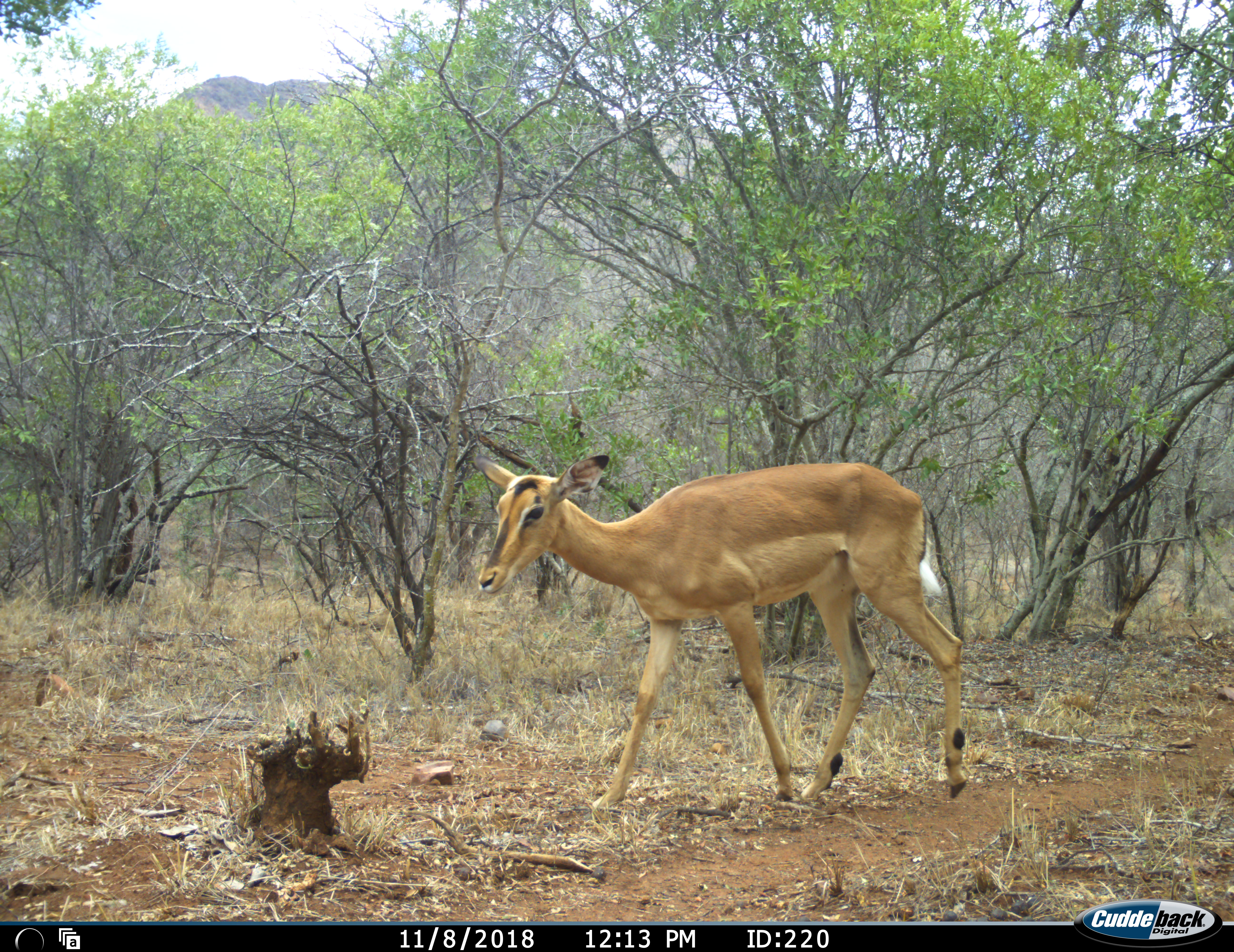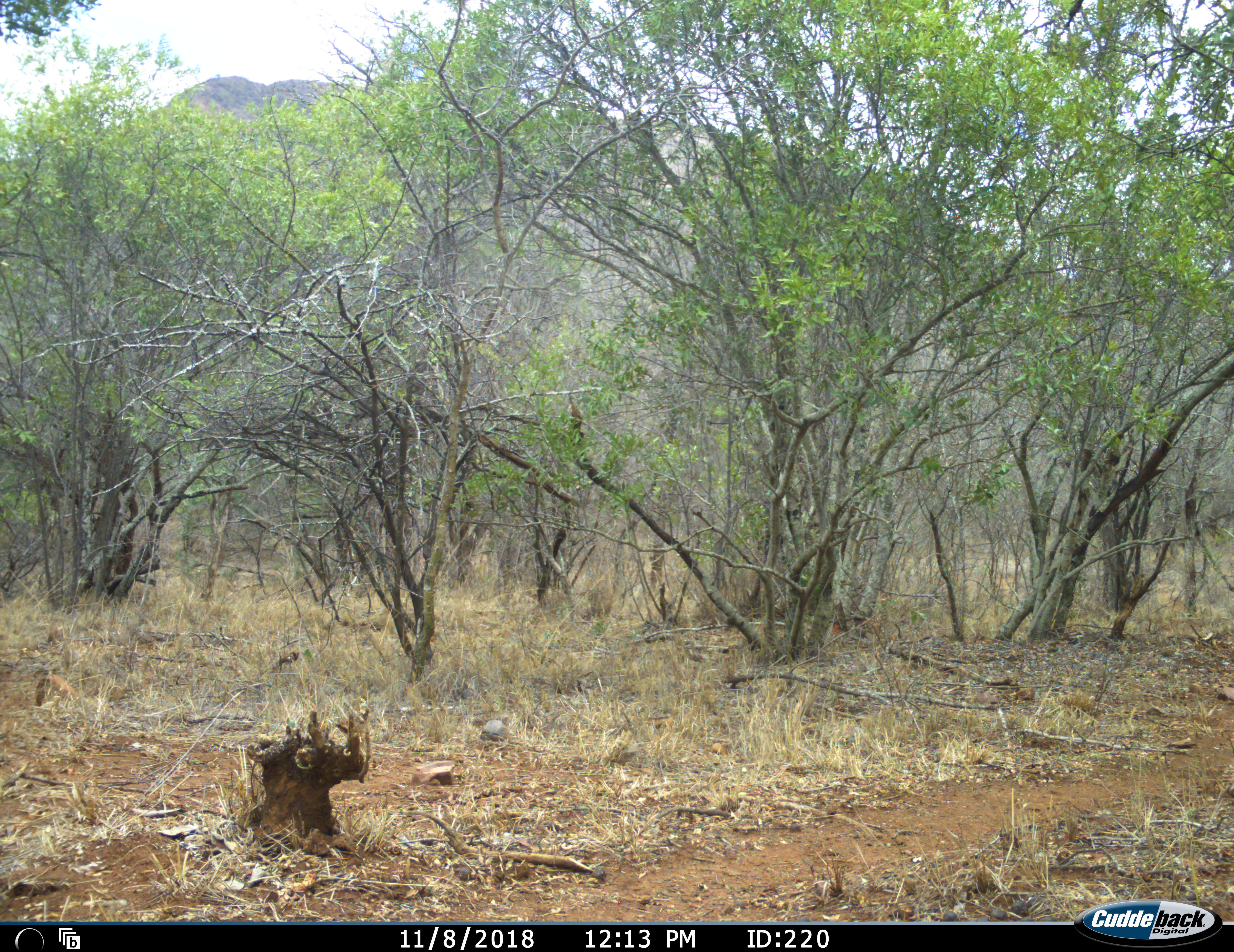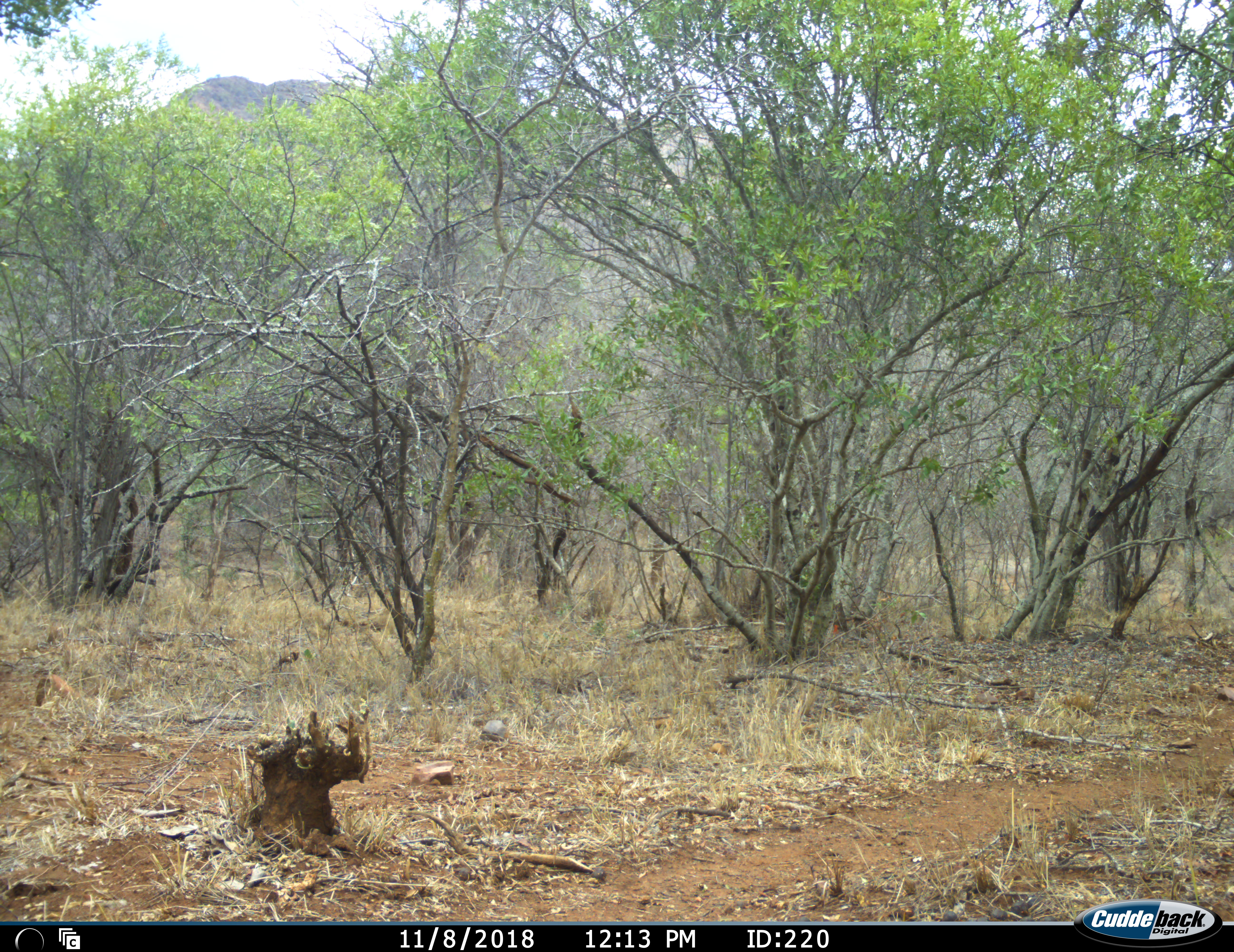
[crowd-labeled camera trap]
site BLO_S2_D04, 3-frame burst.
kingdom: Animalia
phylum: Chordata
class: Mammalia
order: Artiodactyla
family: Bovidae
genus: Aepyceros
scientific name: Aepyceros melampus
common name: impala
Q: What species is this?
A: Impala (Aepyceros melampus).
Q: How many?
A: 1.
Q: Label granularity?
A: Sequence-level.